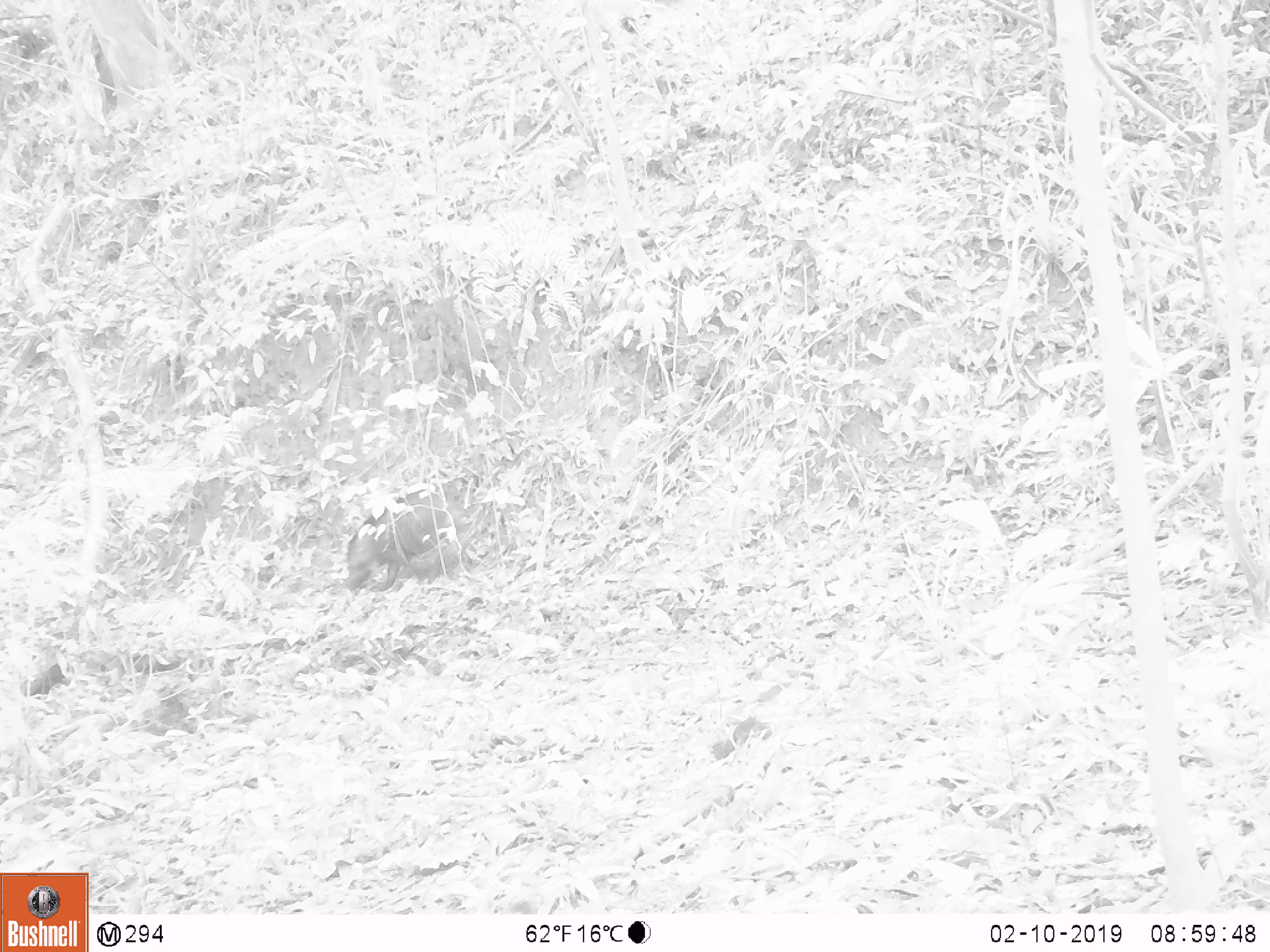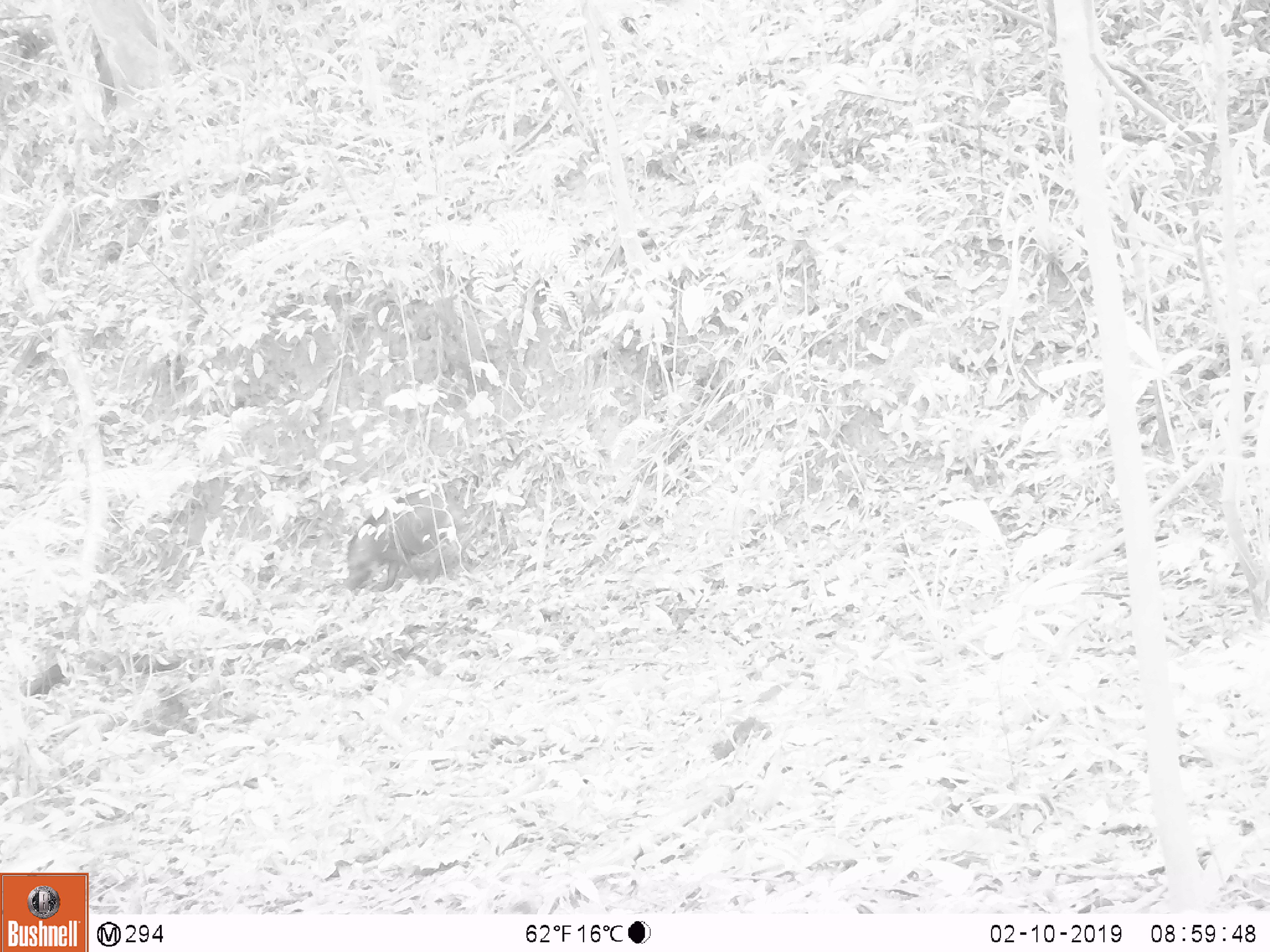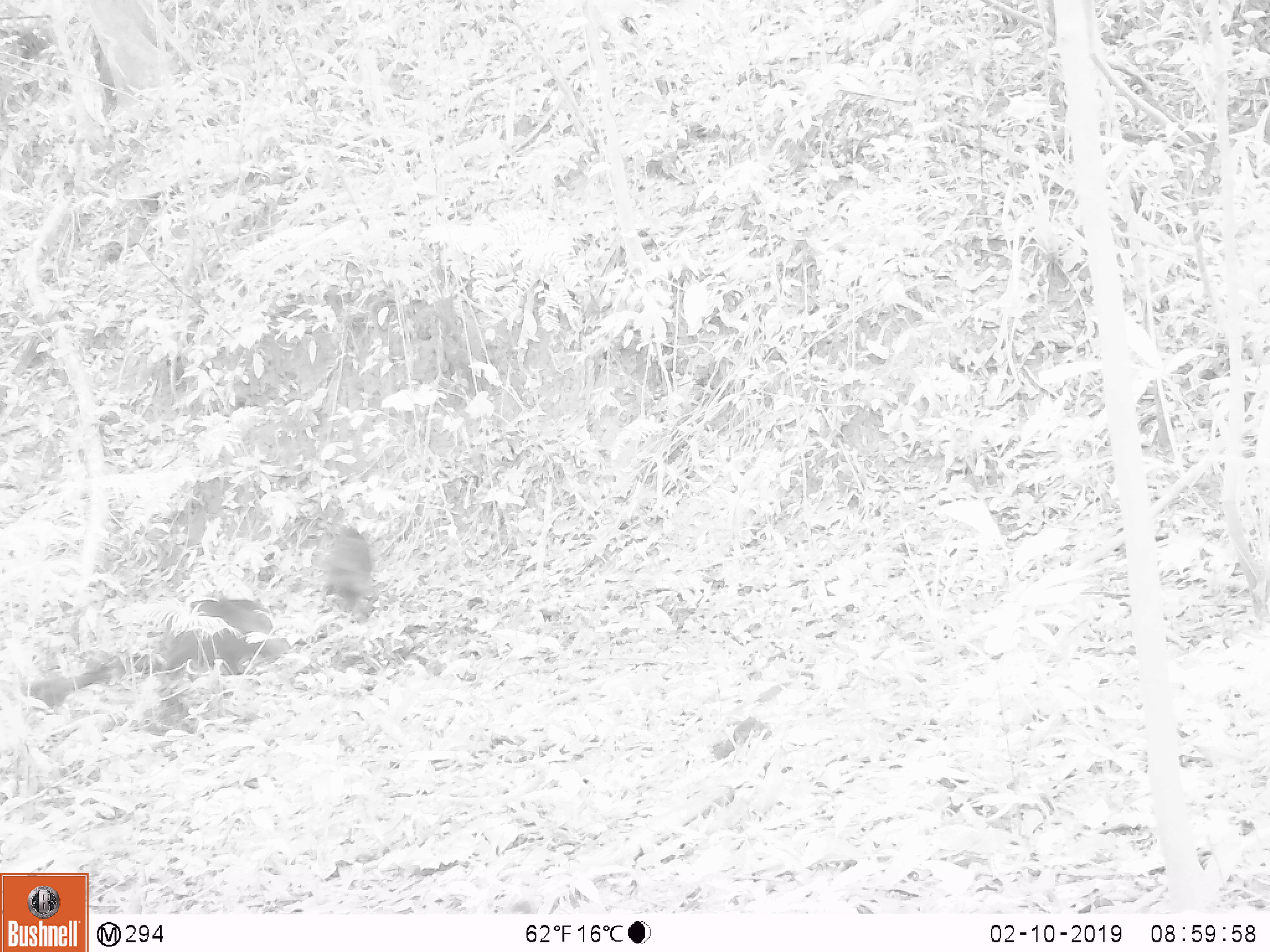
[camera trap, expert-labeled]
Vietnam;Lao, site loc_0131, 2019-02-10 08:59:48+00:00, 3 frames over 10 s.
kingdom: Animalia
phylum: Chordata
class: Aves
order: Galliformes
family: Phasianidae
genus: Gallus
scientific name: Gallus gallus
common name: red junglefowl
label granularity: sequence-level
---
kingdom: Animalia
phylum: Chordata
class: Mammalia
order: Artiodactyla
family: Suidae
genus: Sus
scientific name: Sus scrofa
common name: eurasian wild pig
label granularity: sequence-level